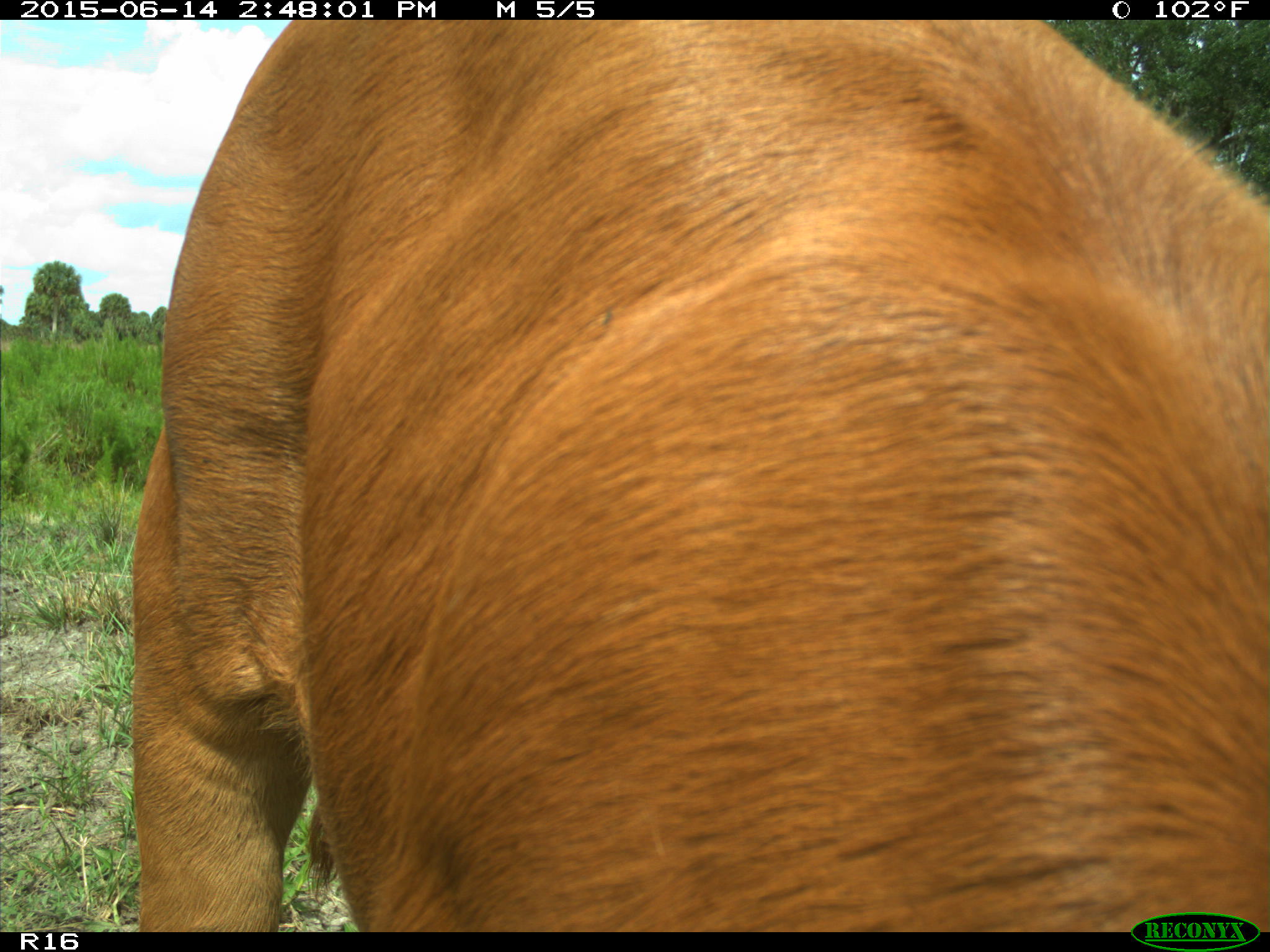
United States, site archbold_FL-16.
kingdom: Animalia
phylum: Chordata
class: Mammalia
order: Artiodactyla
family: Bovidae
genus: Bos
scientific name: Bos taurus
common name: domestic cow